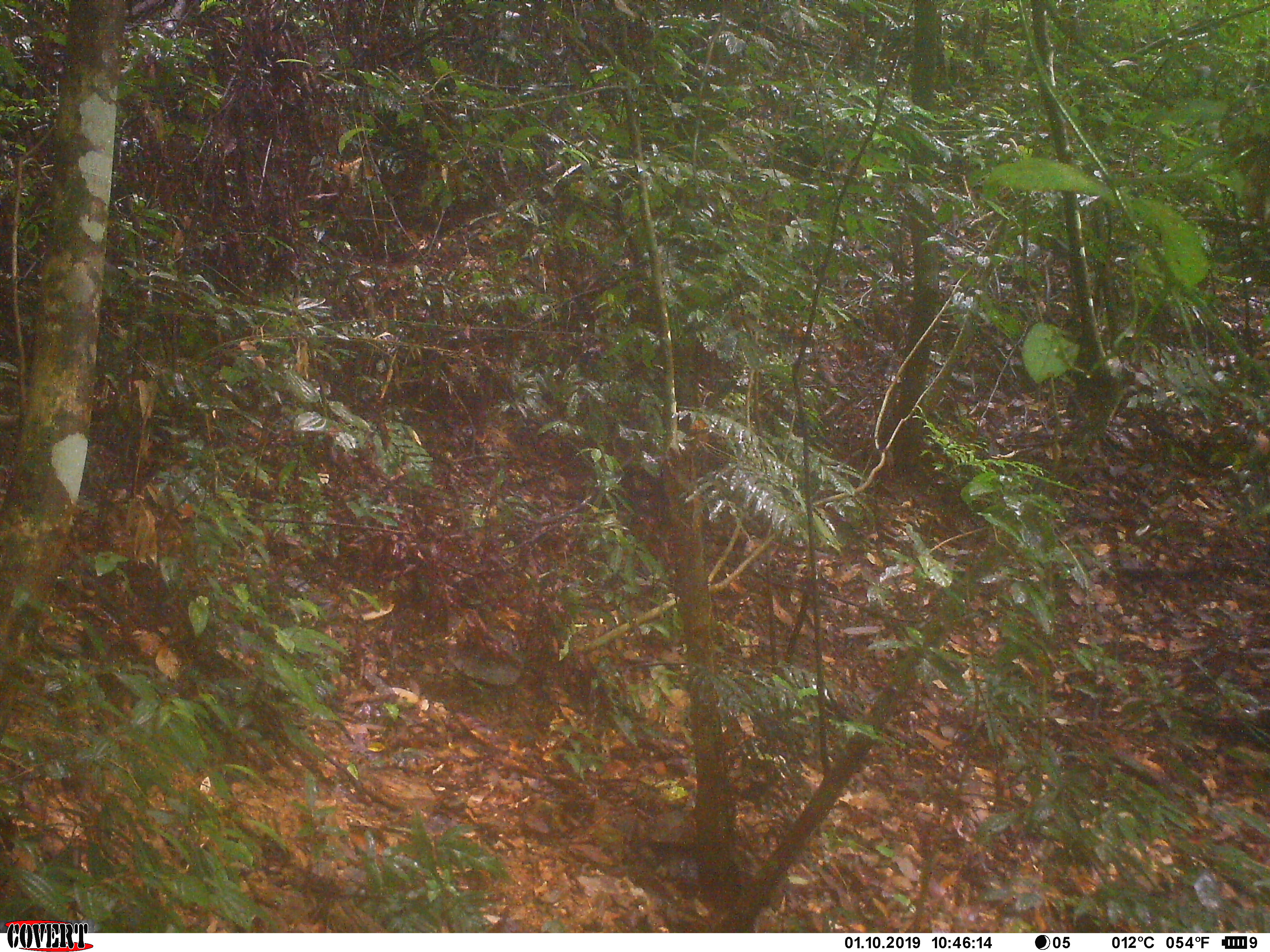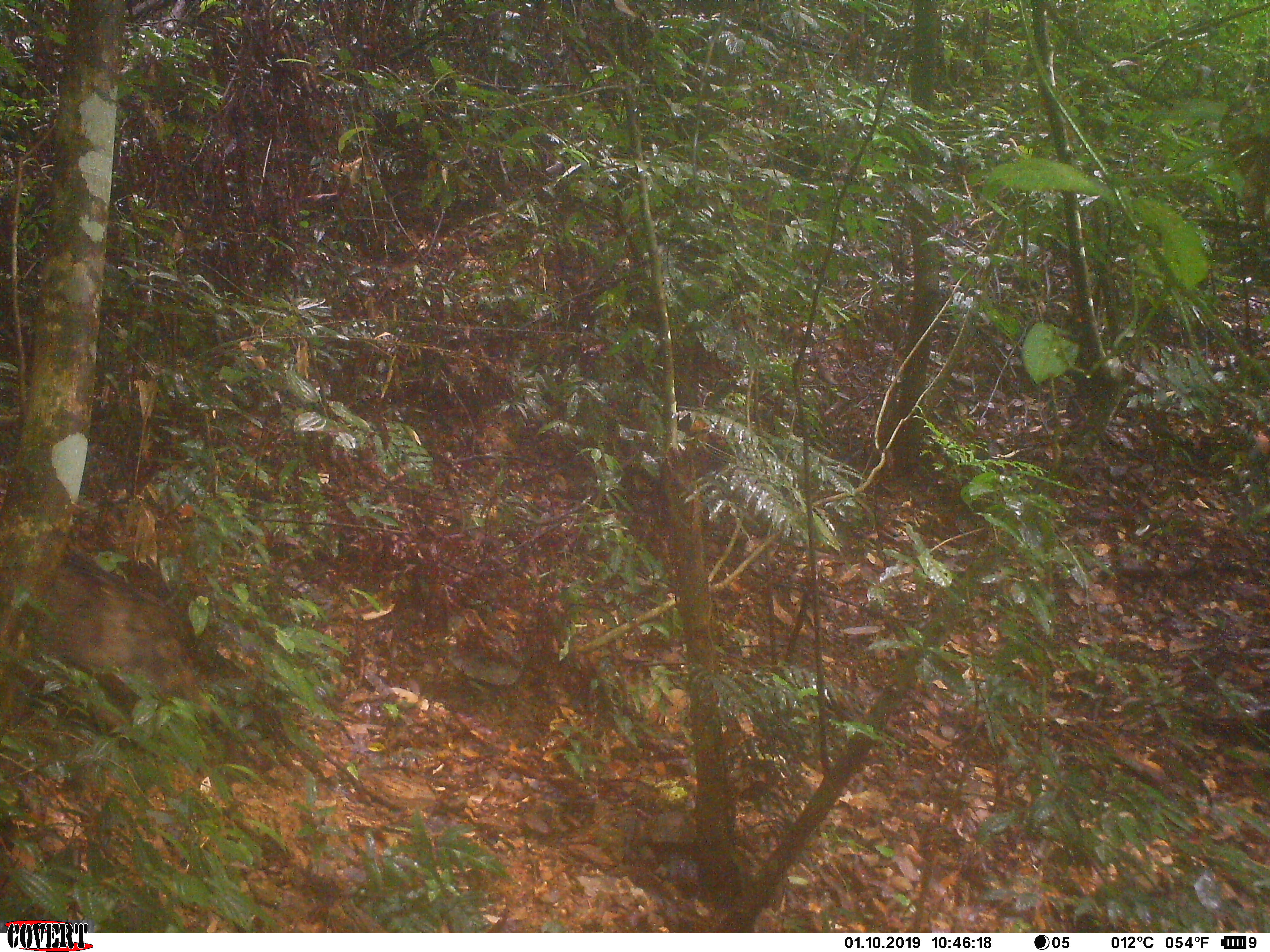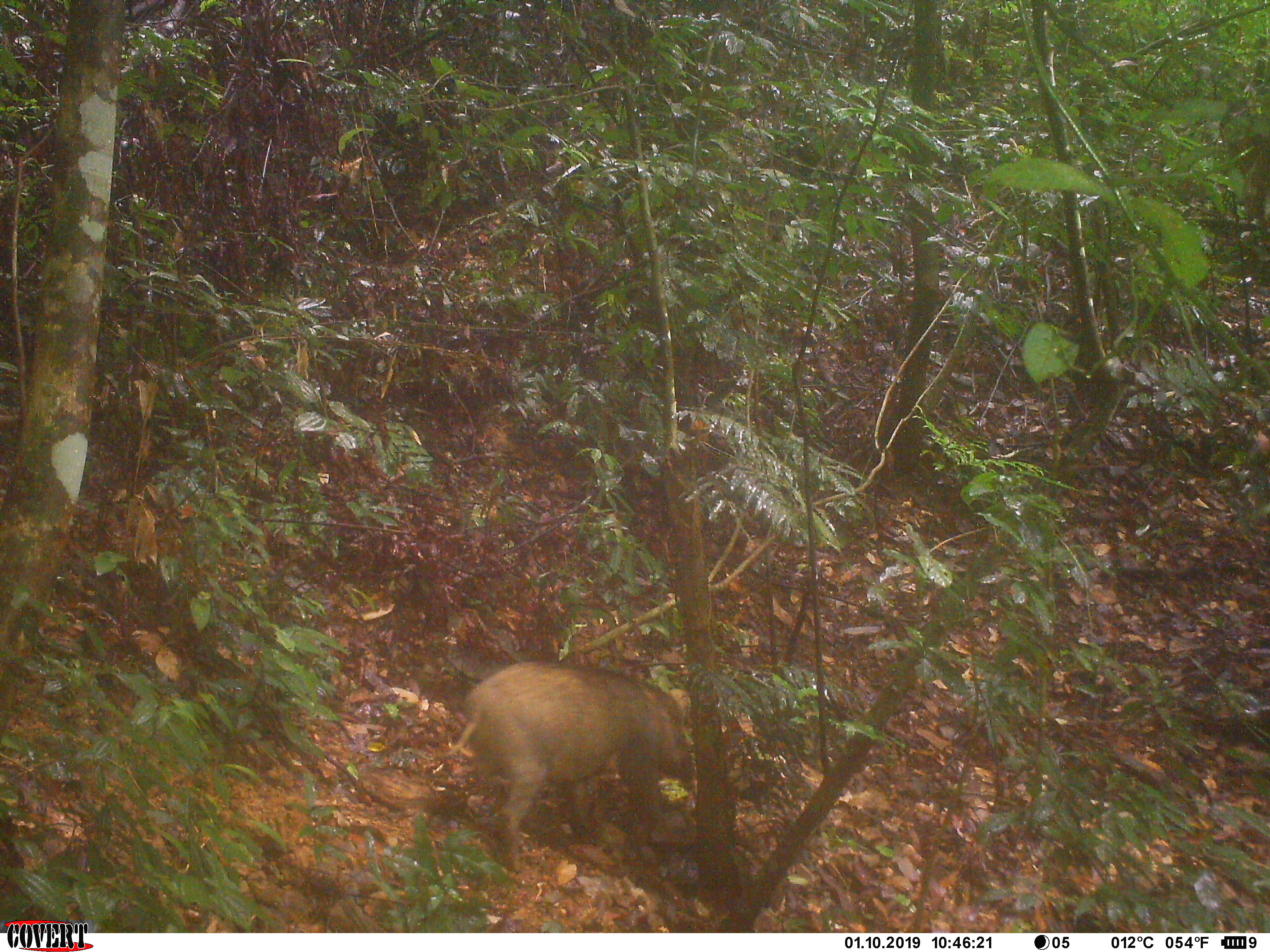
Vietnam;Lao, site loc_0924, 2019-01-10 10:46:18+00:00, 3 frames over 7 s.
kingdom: Animalia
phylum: Chordata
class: Mammalia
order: Artiodactyla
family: Suidae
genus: Sus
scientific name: Sus scrofa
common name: eurasian wild pig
Eurasian wild pig (Sus scrofa). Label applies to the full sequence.